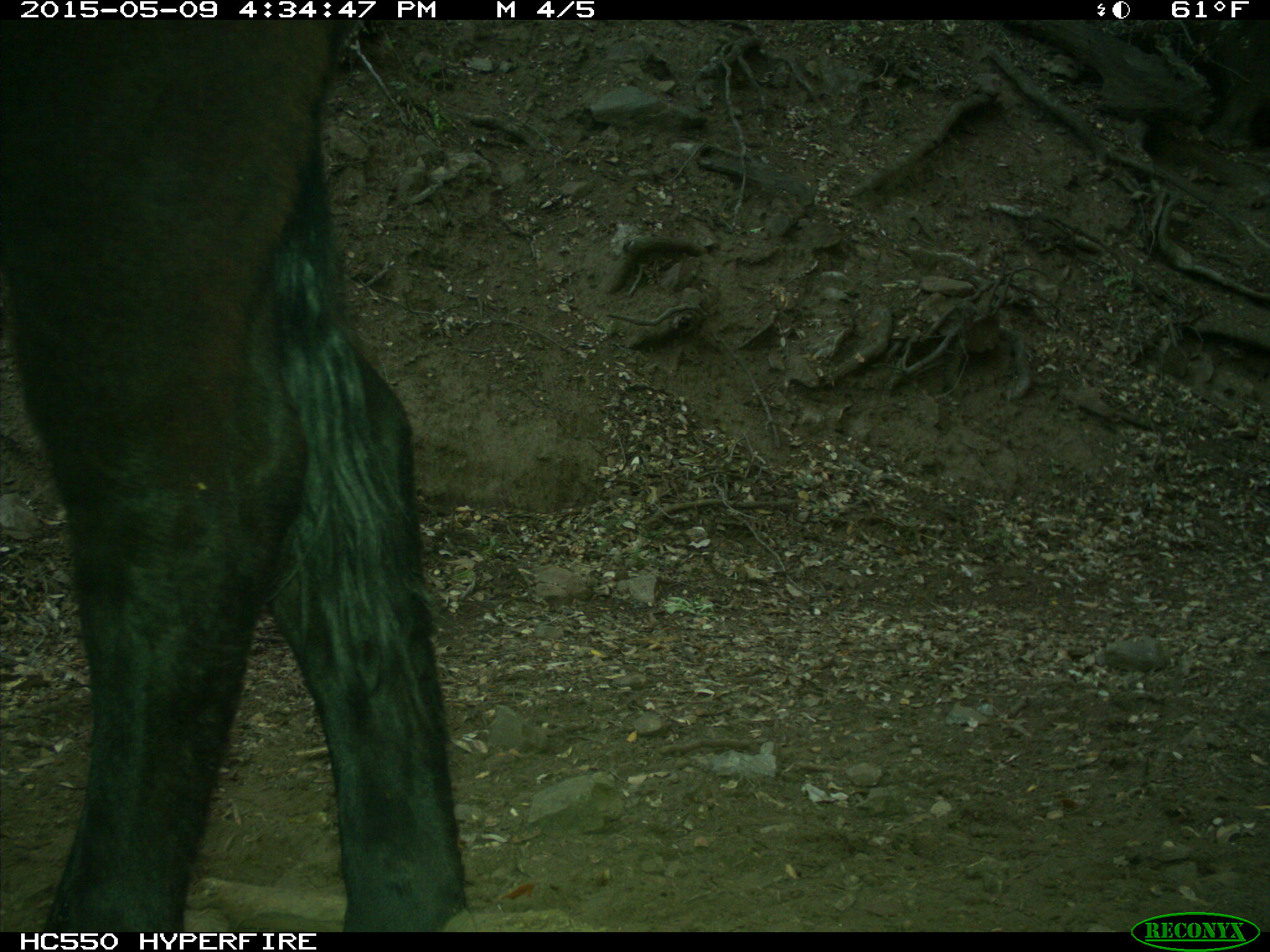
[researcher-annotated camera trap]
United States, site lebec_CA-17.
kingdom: Animalia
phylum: Chordata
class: Mammalia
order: Artiodactyla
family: Bovidae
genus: Bos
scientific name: Bos taurus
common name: domestic cow